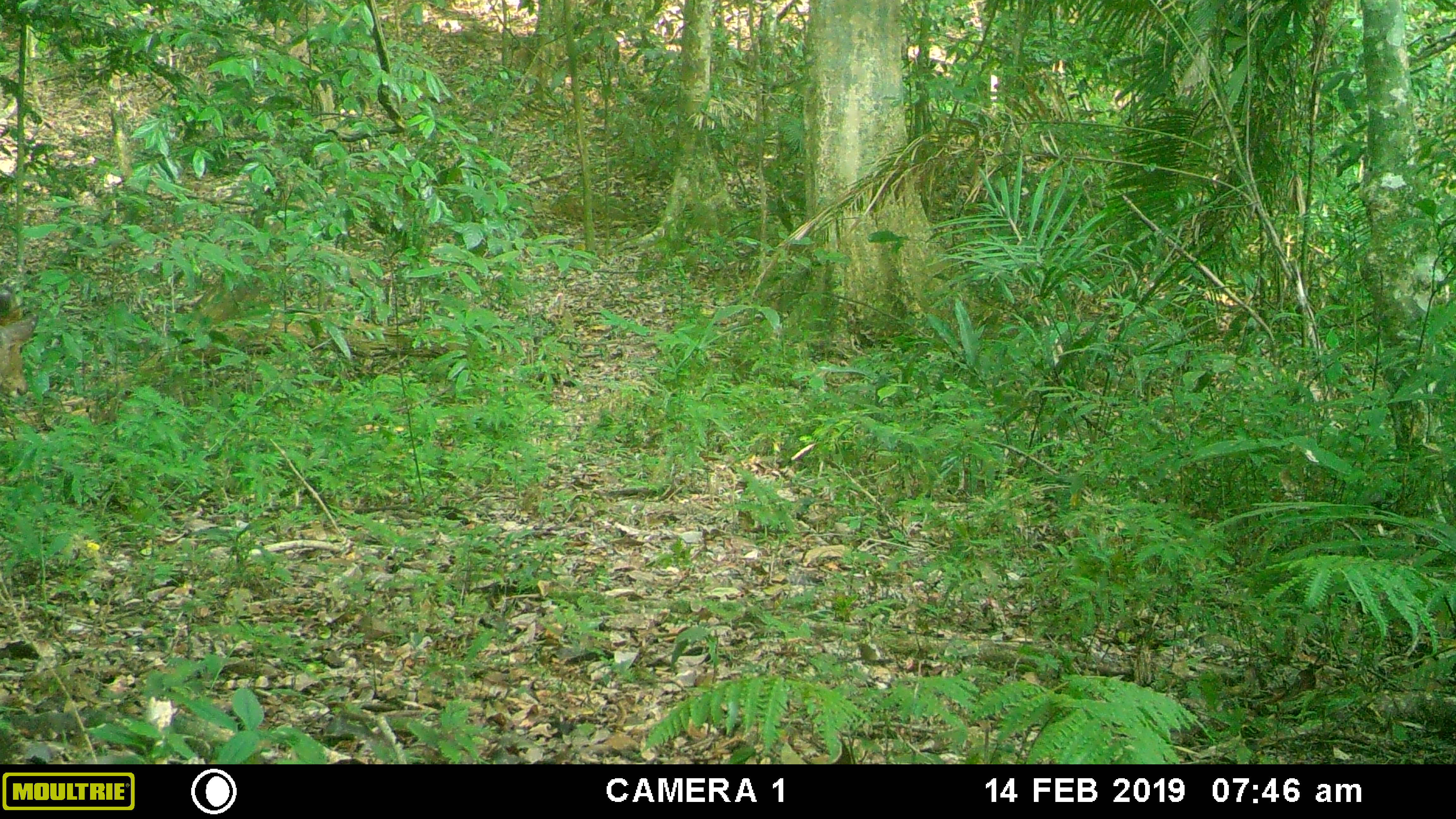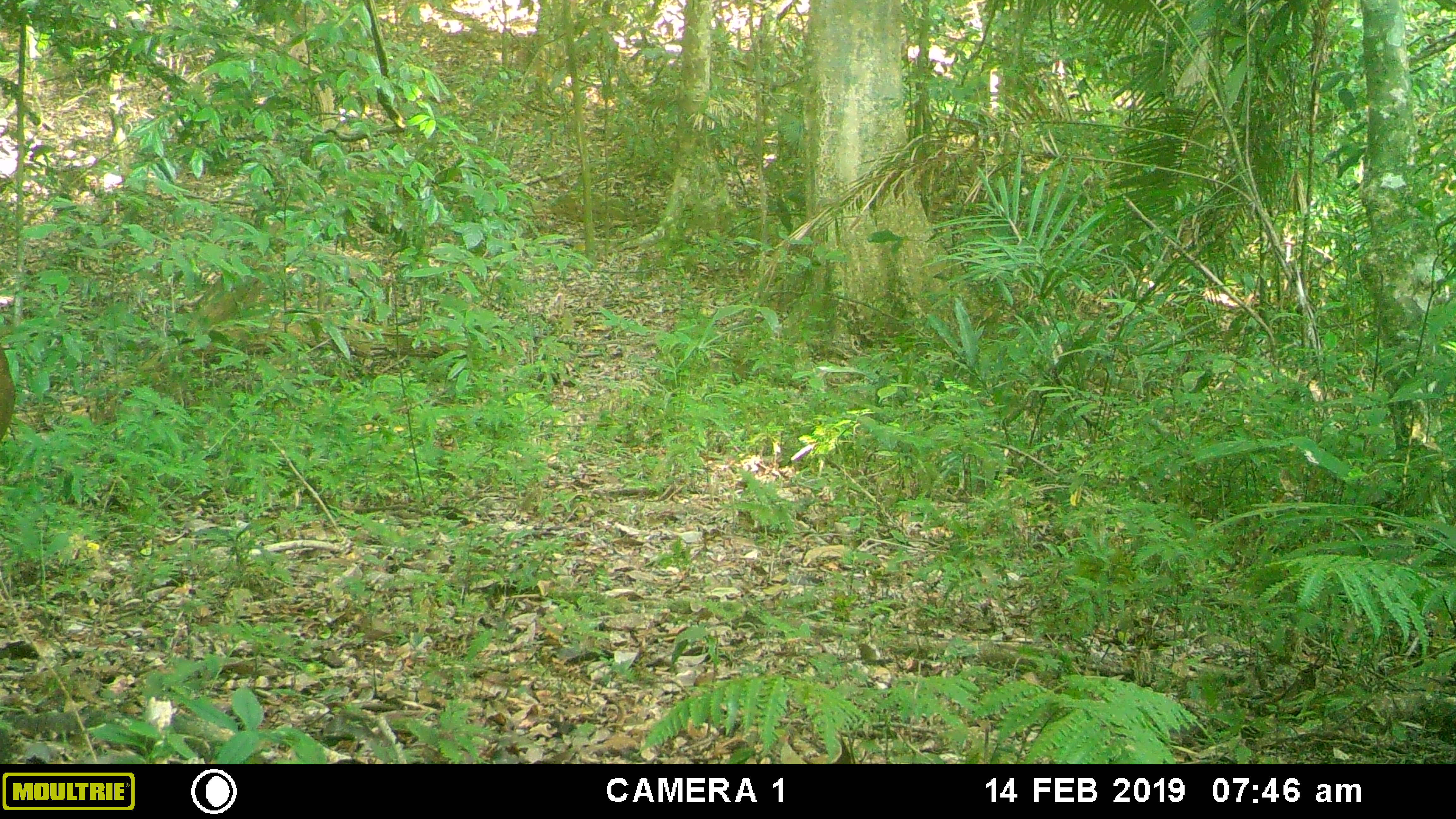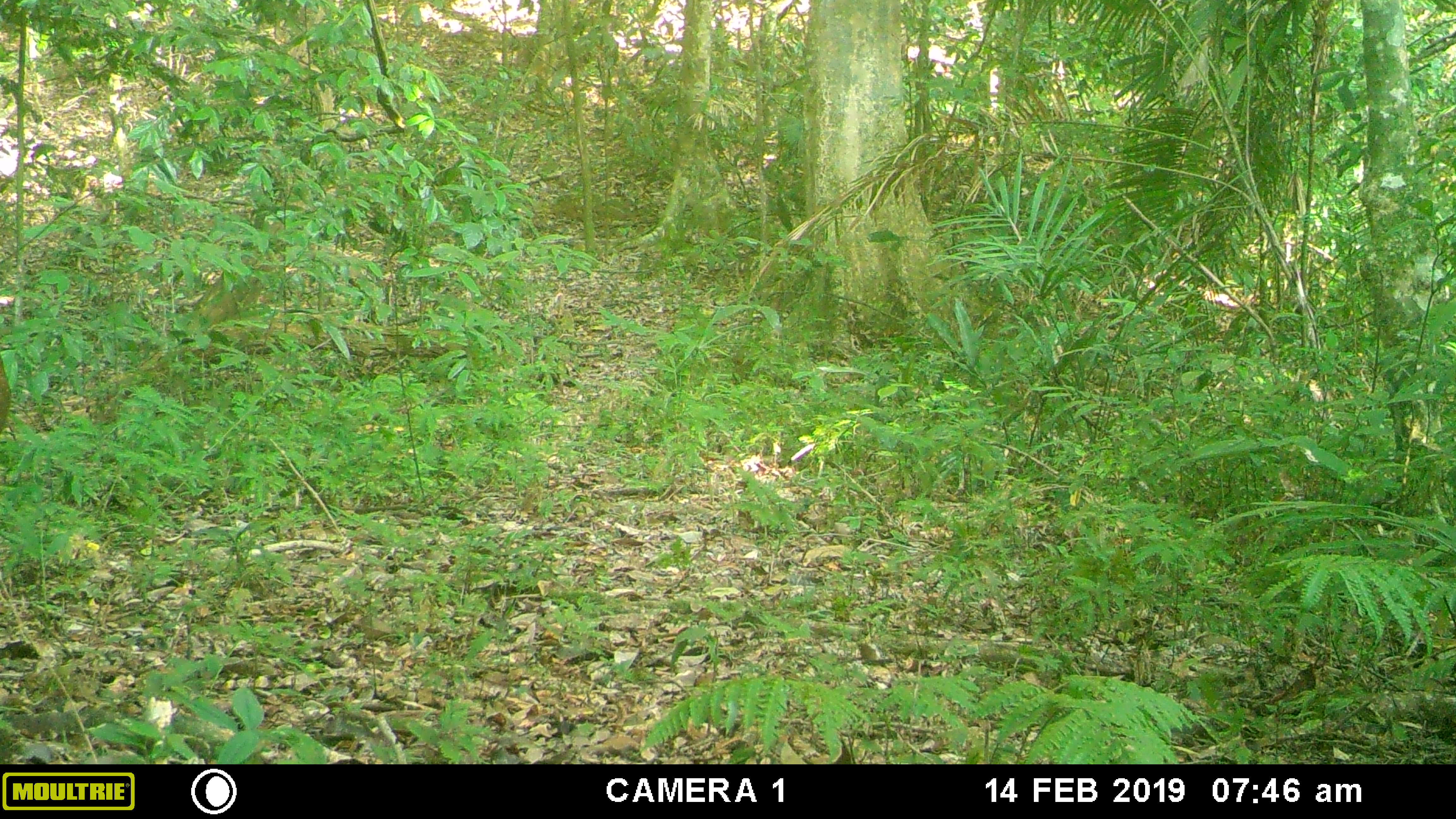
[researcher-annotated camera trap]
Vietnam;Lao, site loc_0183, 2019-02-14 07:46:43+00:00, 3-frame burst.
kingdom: Animalia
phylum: Chordata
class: Mammalia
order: Artiodactyla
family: Cervidae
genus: Muntiacus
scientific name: Muntiacus vuquangensis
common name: large-antlered muntjac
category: large antlered muntjac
Large antlered muntjac (large-antlered muntjac) (Muntiacus vuquangensis). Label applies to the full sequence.